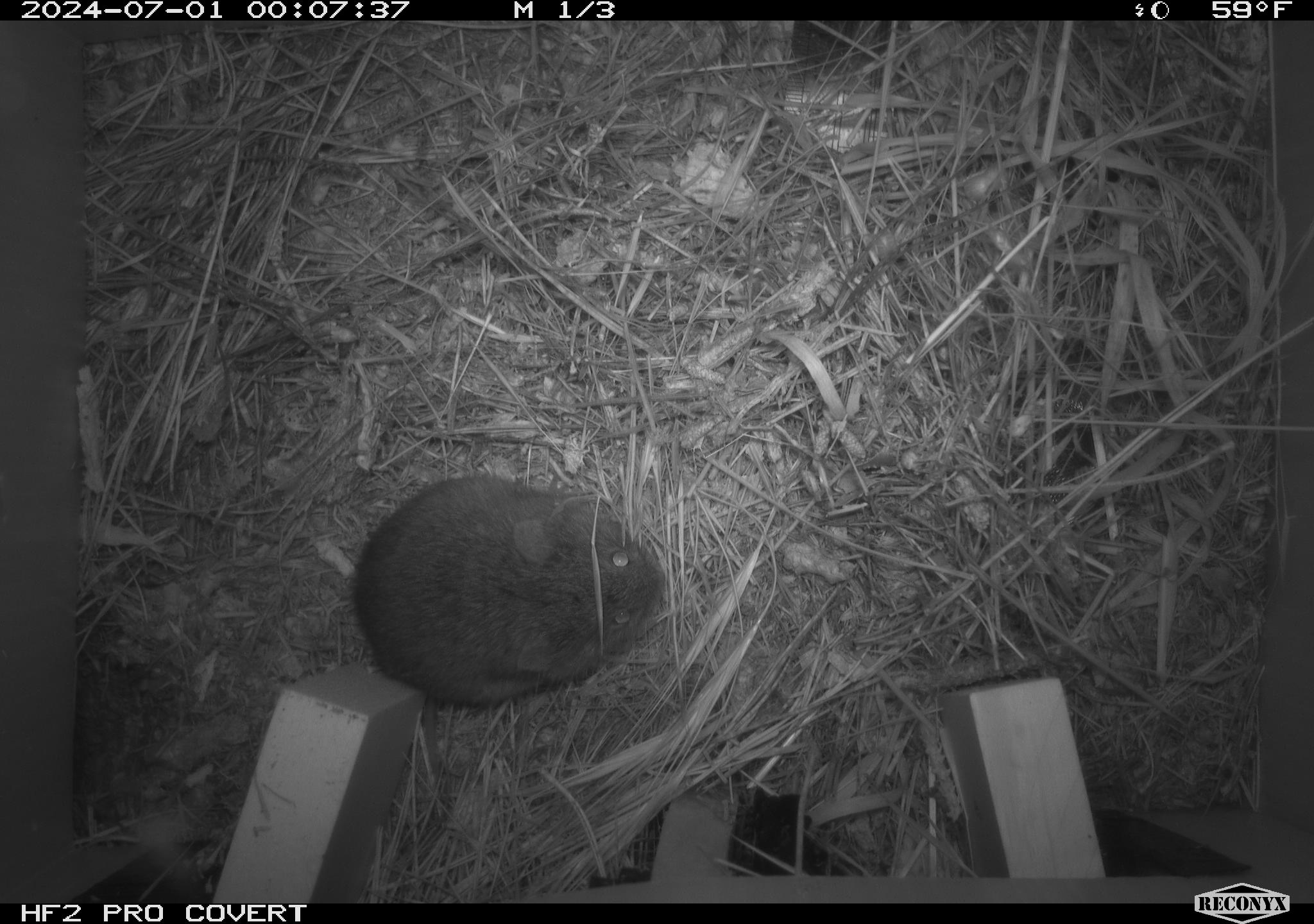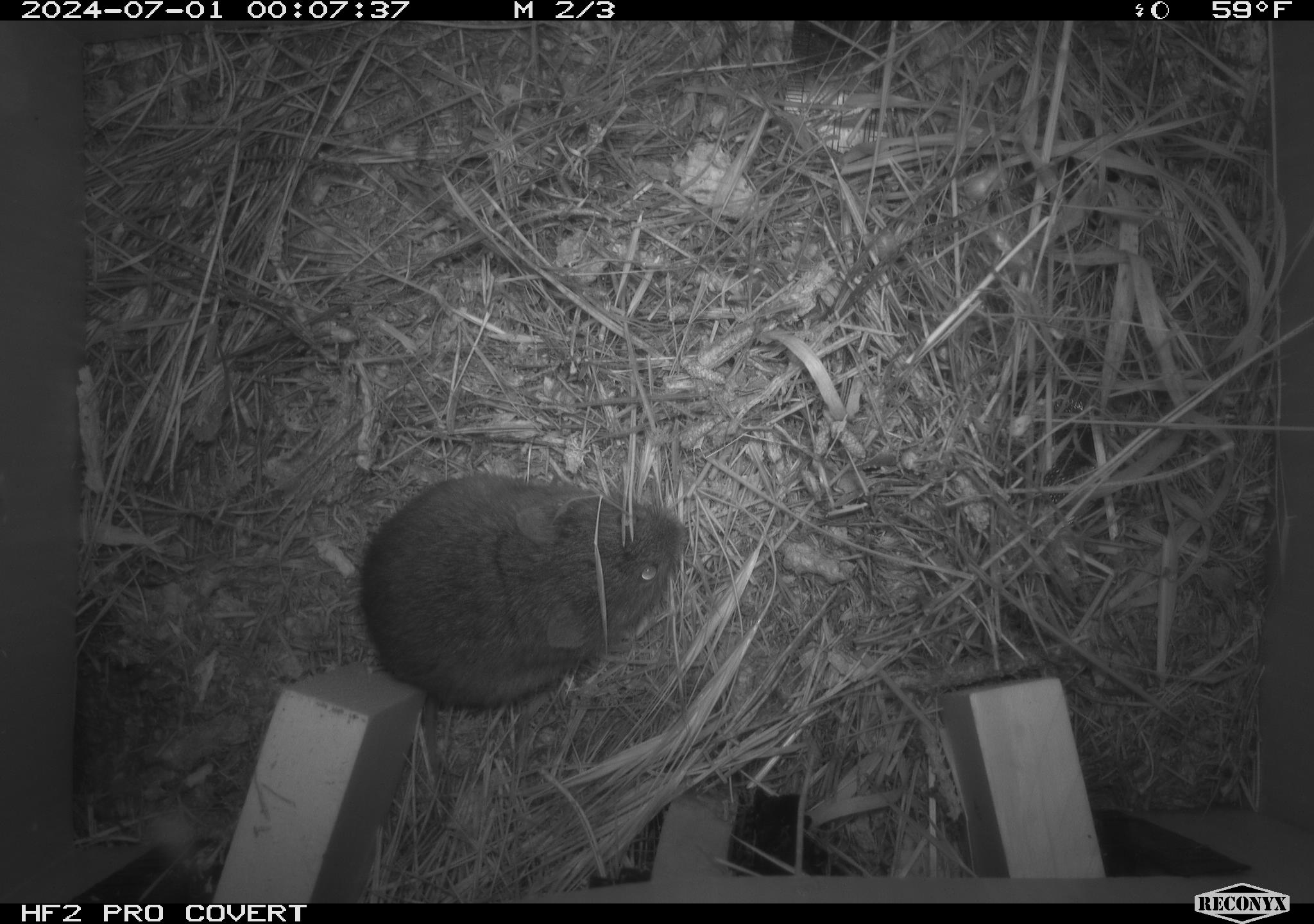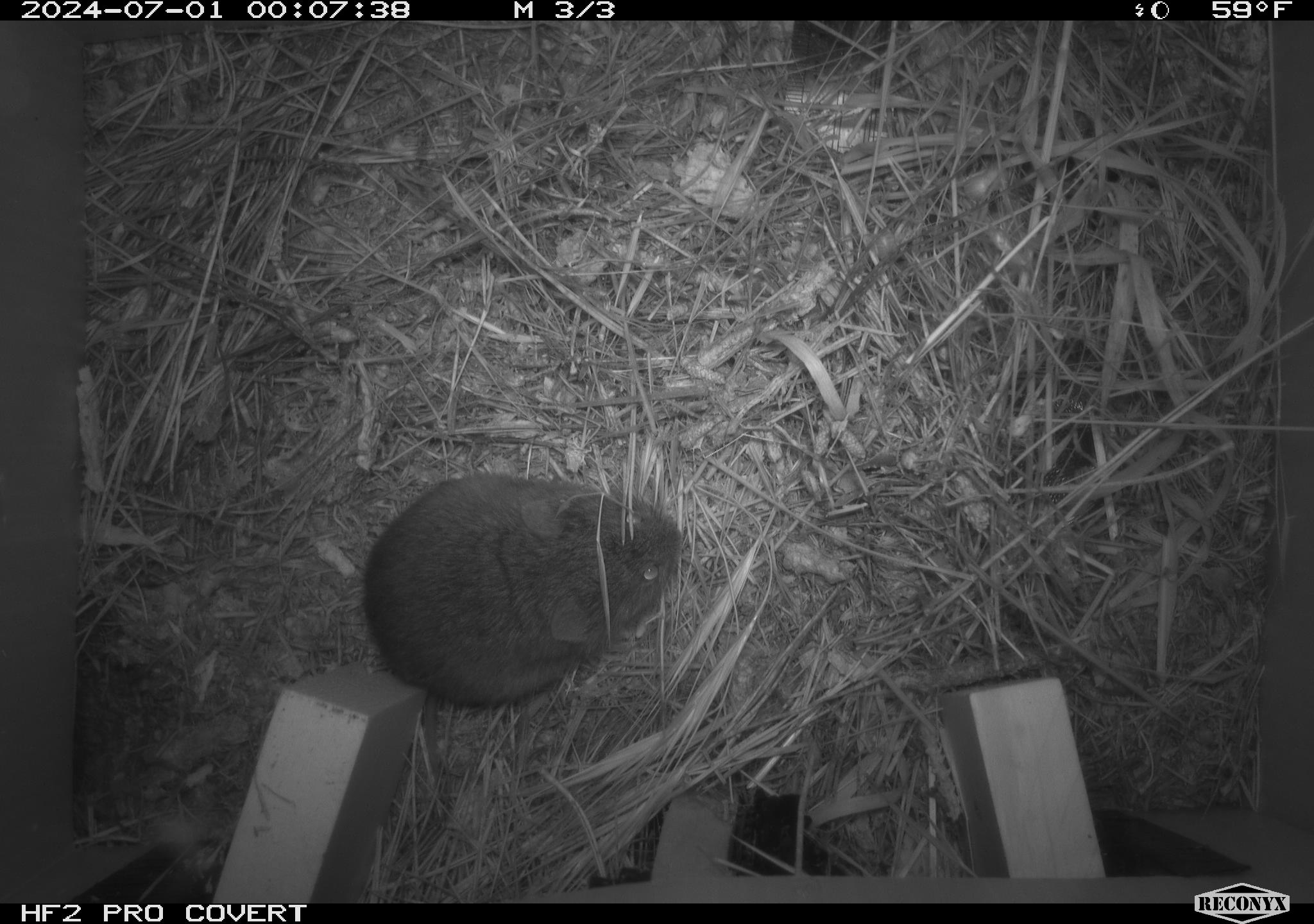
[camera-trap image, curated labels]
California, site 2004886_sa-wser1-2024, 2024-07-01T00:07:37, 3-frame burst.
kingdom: Animalia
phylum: Chordata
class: Mammalia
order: Rodentia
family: Cricetidae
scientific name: Arvicolinae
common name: voles, lemmings, and muskrats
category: arvicolinae subfamily